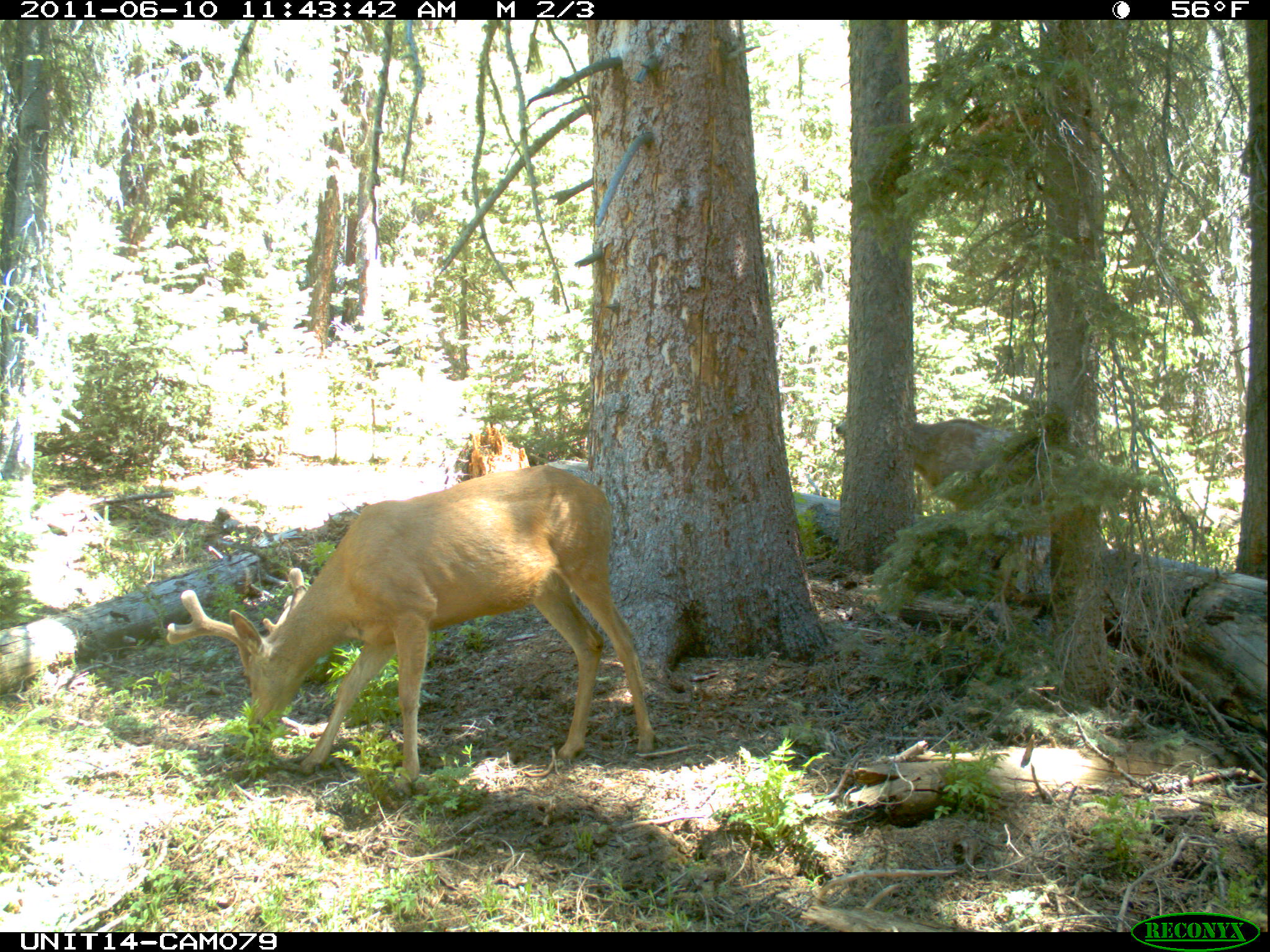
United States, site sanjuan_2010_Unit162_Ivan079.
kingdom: Animalia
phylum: Chordata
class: Mammalia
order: Artiodactyla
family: Cervidae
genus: Odocoileus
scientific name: Odocoileus hemionus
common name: mule deer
Odocoileus hemionus (mule deer).